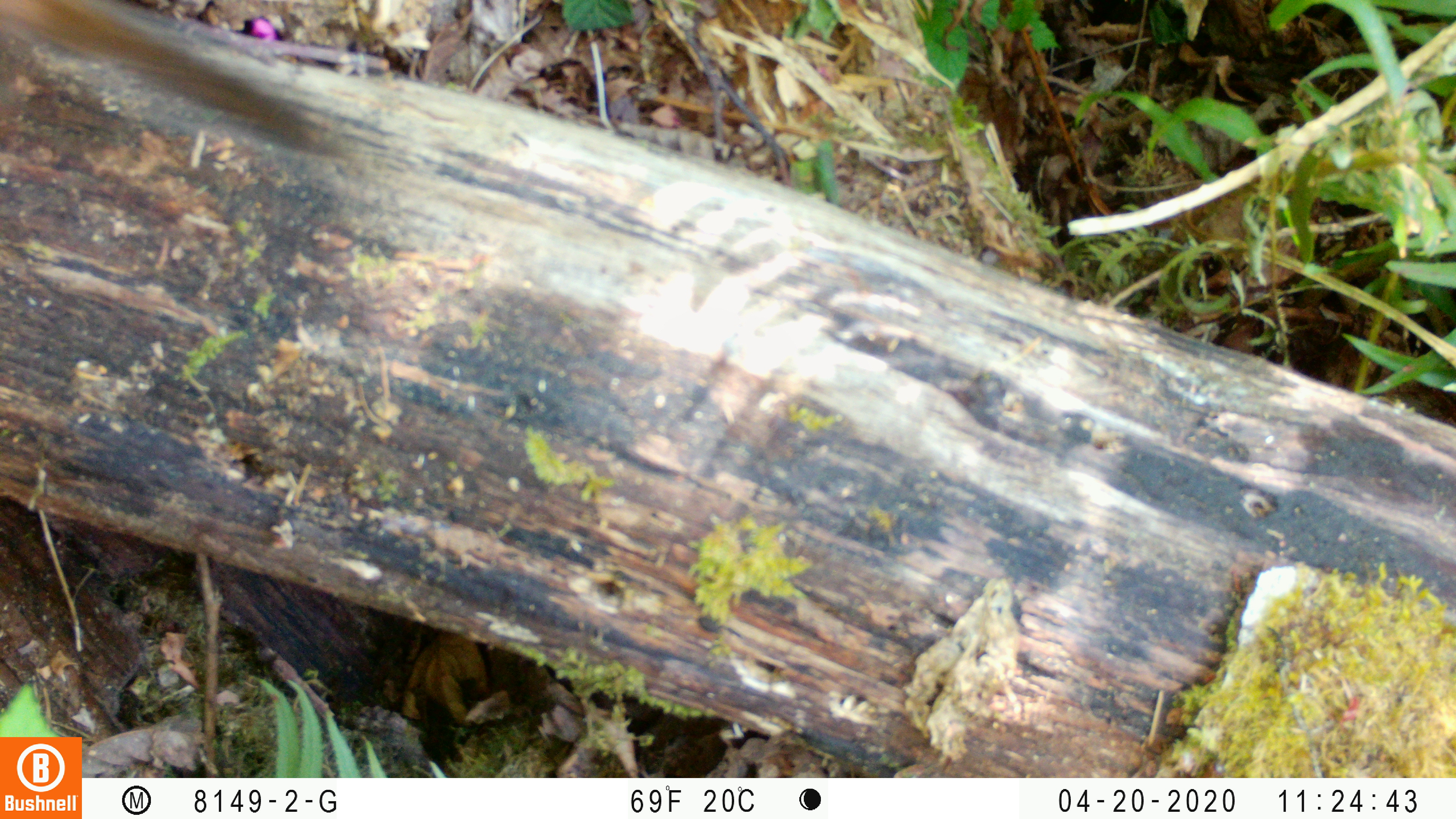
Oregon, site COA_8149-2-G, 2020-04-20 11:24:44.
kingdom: Animalia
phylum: Chordata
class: Mammalia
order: Rodentia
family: Sciuridae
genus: Neotamias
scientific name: Neotamias townsendii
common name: townsend's chipmunk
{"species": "townsend's chipmunk (Neotamias townsendii)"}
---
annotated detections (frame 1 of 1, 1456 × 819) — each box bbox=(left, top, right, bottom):
townsend's chipmunk: bbox=(2, 0, 353, 167)